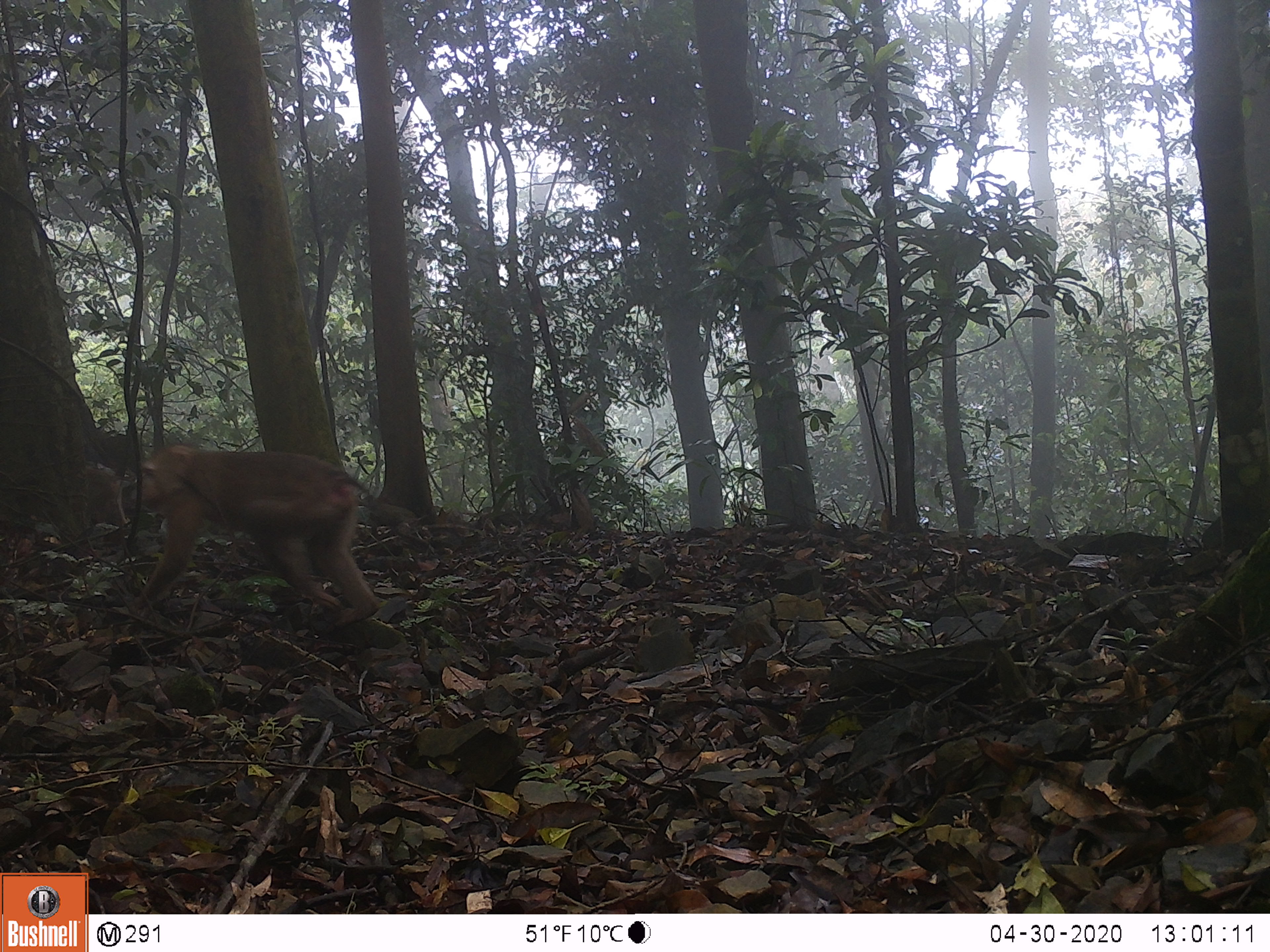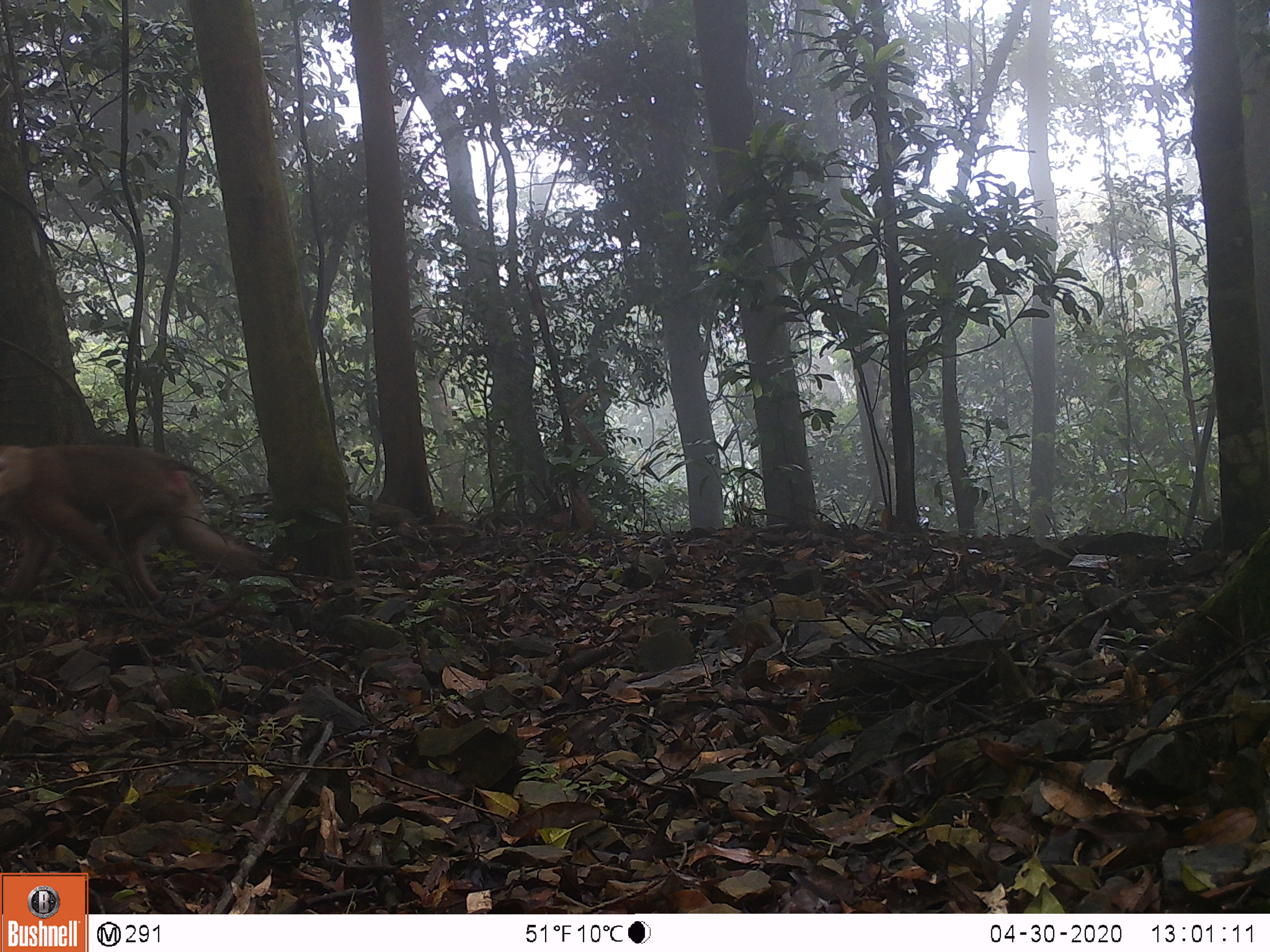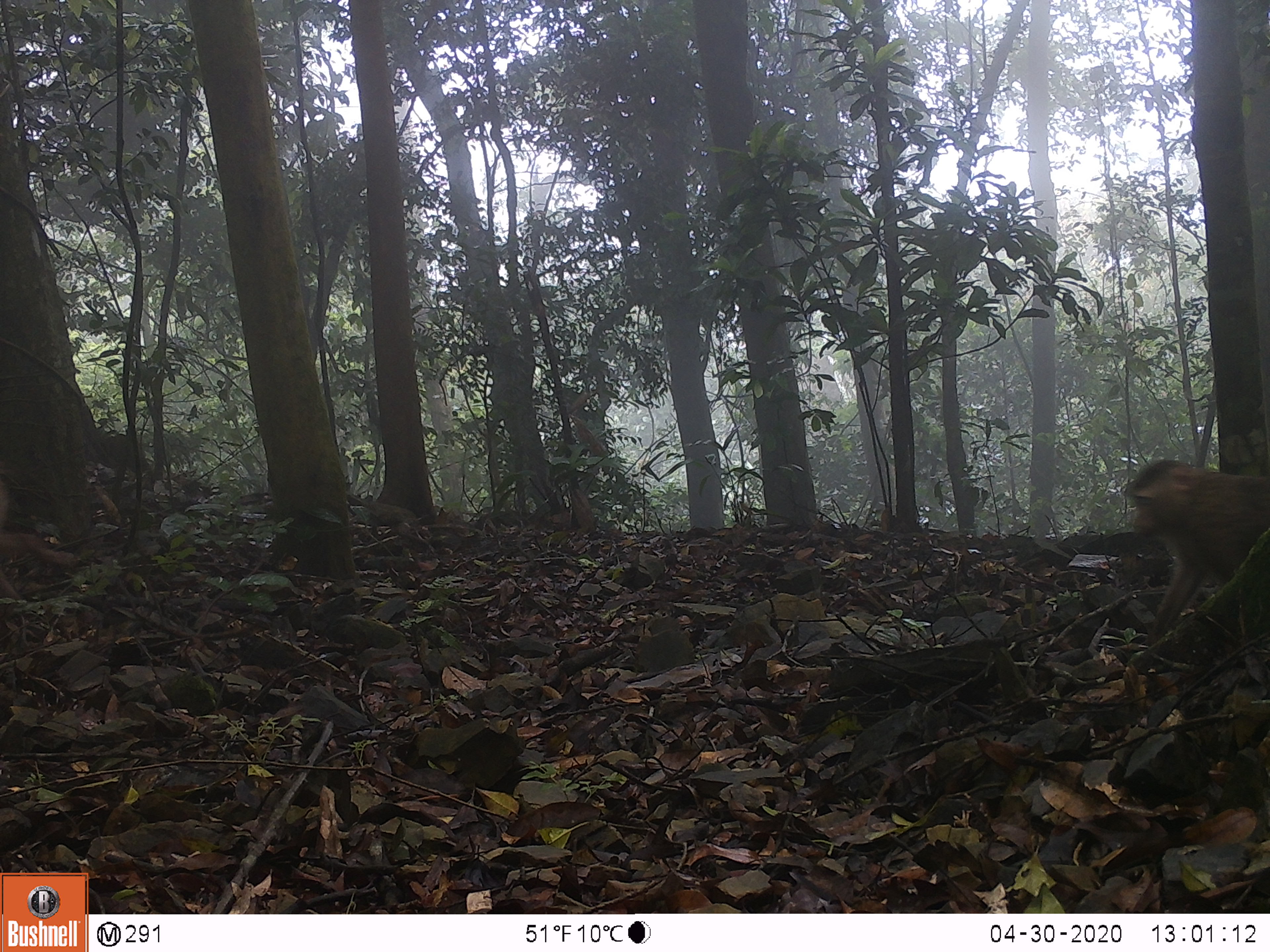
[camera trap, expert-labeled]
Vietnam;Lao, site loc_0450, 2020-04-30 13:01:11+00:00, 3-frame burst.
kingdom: Animalia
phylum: Chordata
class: Mammalia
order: Primates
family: Cercopithecidae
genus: Macaca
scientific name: Macaca nemestrina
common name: pig-tailed macaque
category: pig tailed macaque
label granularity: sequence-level